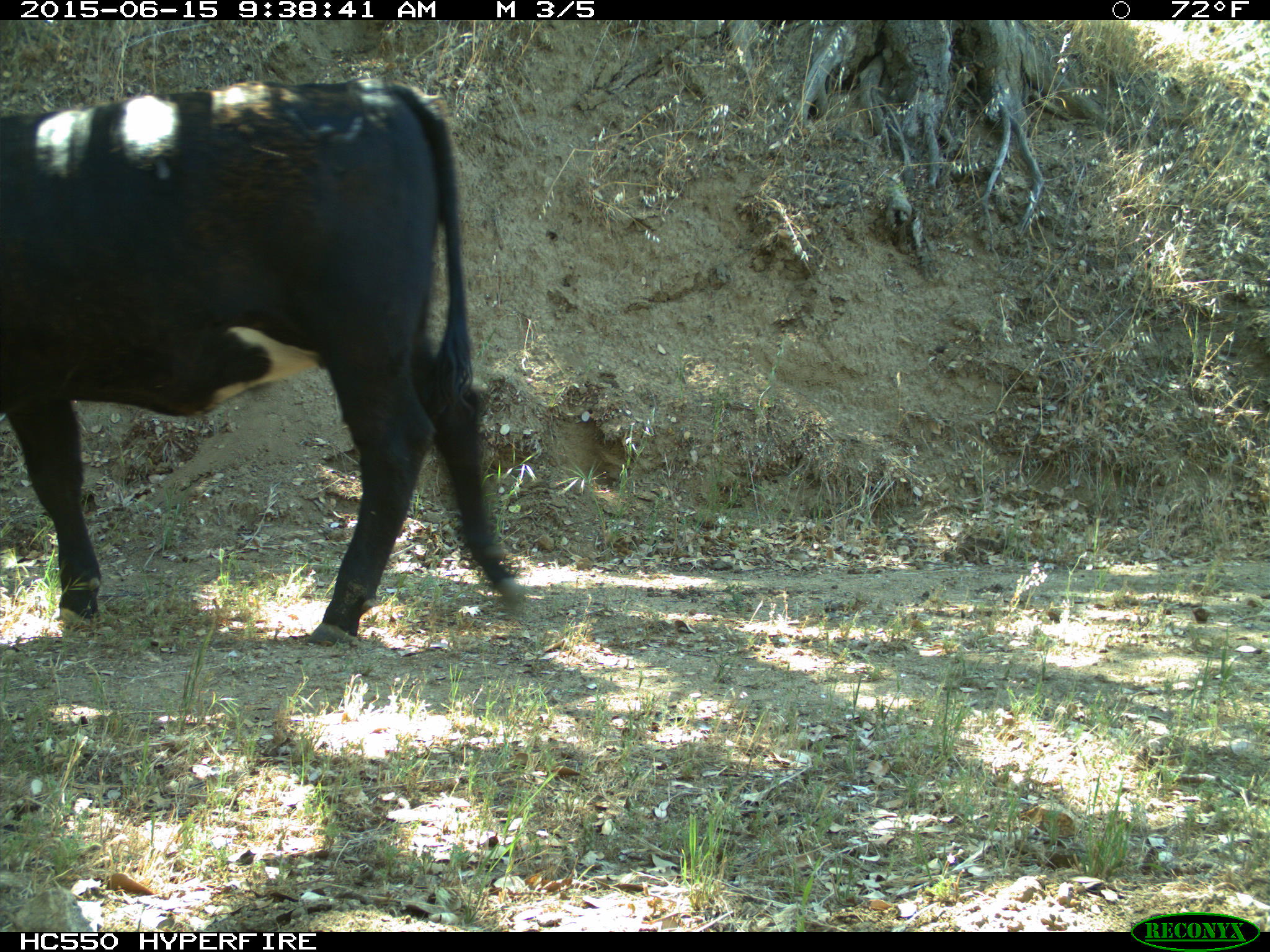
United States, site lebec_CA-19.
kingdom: Animalia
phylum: Chordata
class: Mammalia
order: Artiodactyla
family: Bovidae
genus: Bos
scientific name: Bos taurus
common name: domestic cow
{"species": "Bos taurus (domestic cow)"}